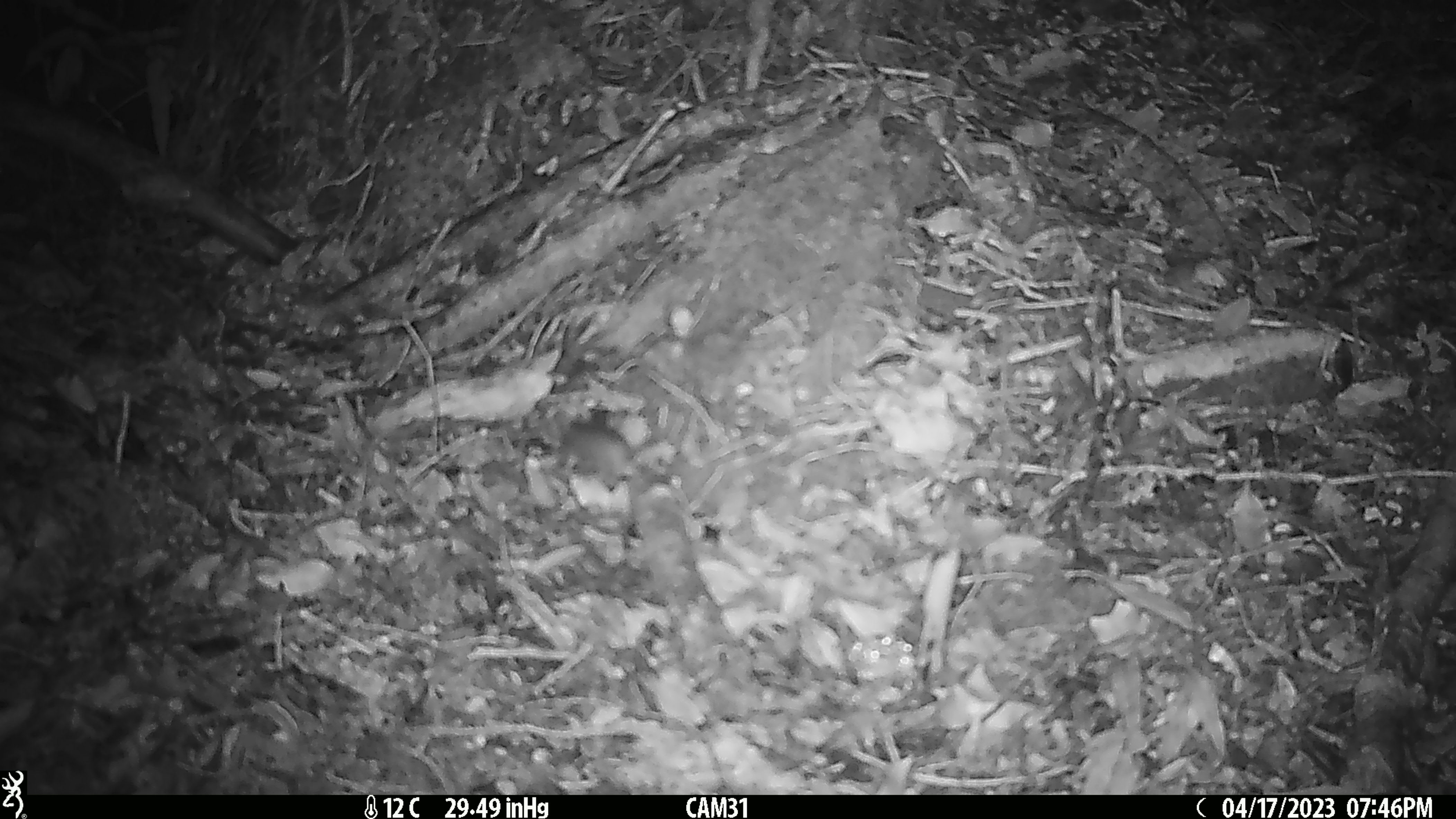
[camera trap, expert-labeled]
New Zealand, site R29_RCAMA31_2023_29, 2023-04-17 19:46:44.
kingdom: Animalia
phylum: Chordata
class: Mammalia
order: Rodentia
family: Muridae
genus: Mus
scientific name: Mus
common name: mouse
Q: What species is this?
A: Mouse (Mus).